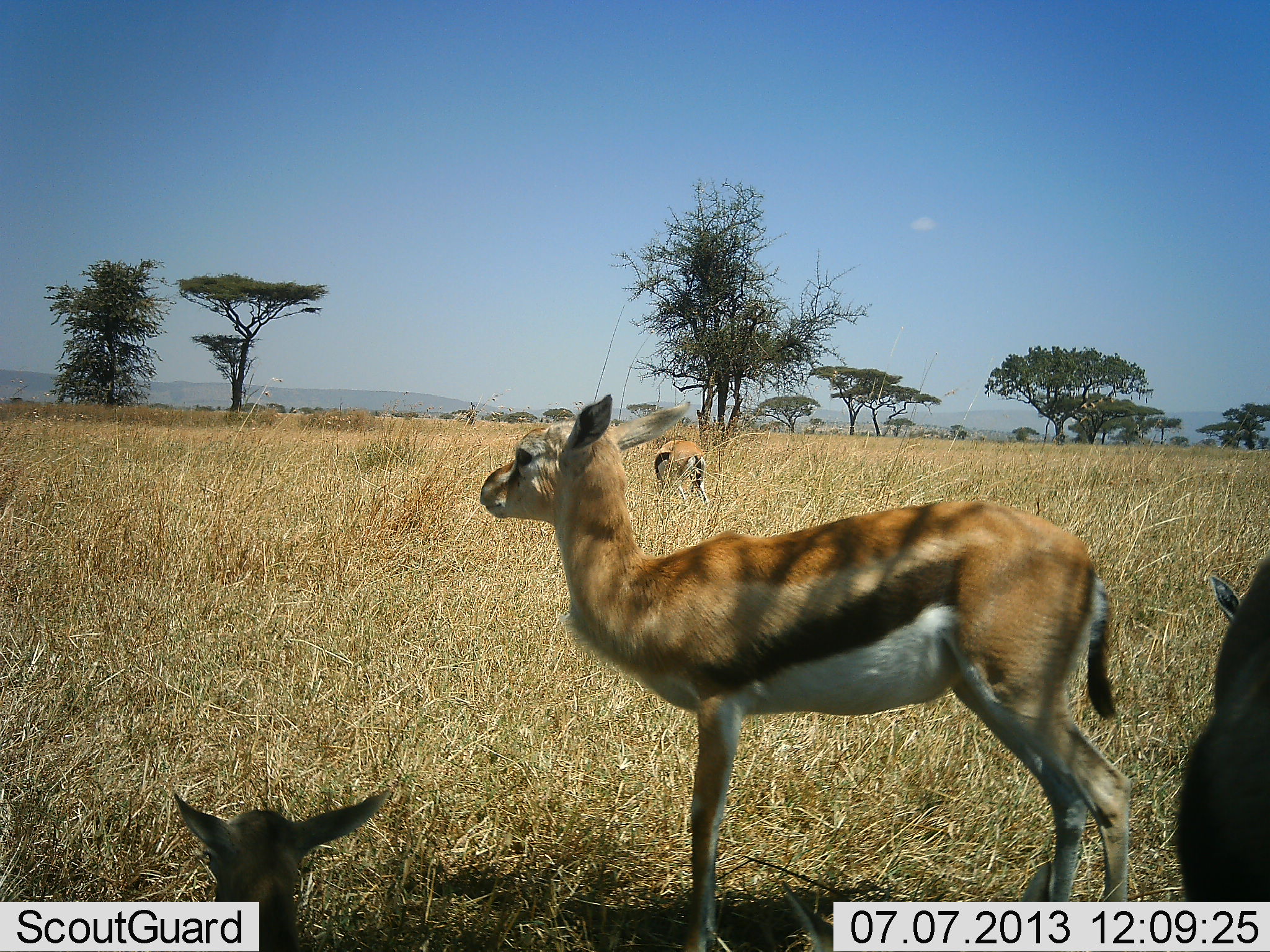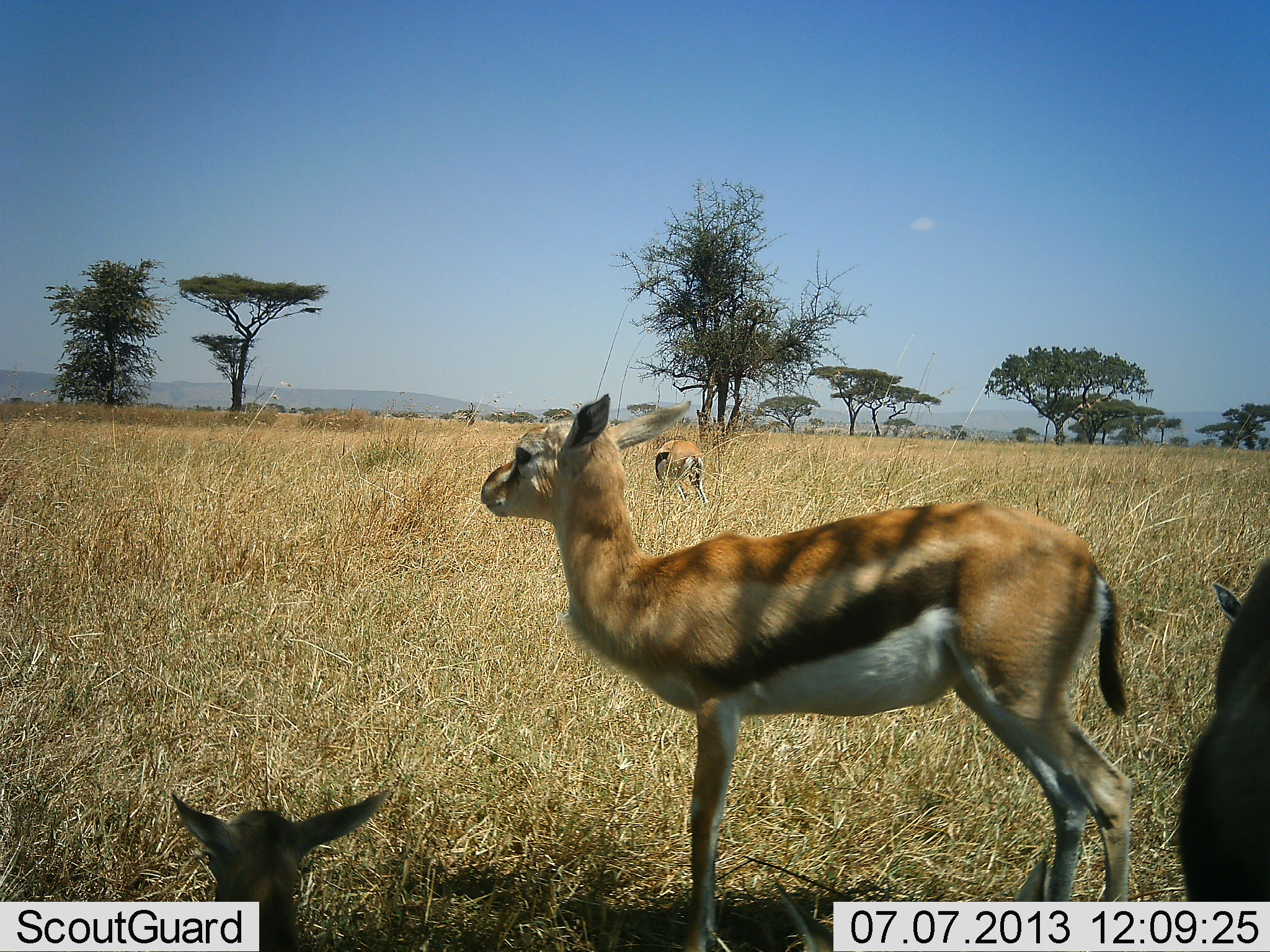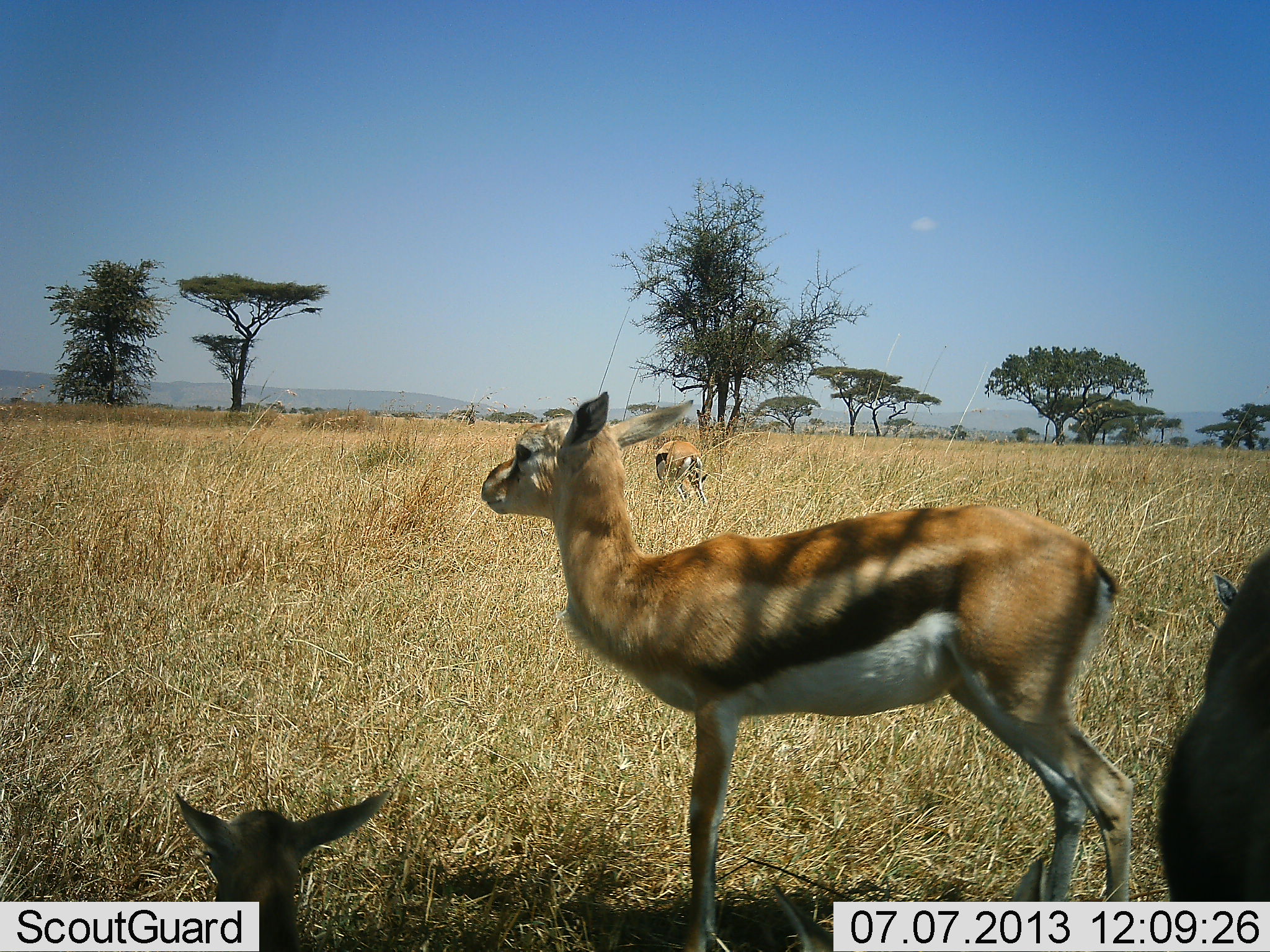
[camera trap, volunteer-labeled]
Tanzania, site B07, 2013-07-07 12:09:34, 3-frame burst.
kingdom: Animalia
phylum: Chordata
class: Mammalia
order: Artiodactyla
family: Bovidae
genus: Eudorcas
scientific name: Eudorcas thomsonii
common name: thomson's gazelle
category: gazellethomsons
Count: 4.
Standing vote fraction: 91%.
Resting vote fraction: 65%.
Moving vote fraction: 3%.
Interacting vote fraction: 0%.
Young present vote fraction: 24%.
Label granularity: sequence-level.